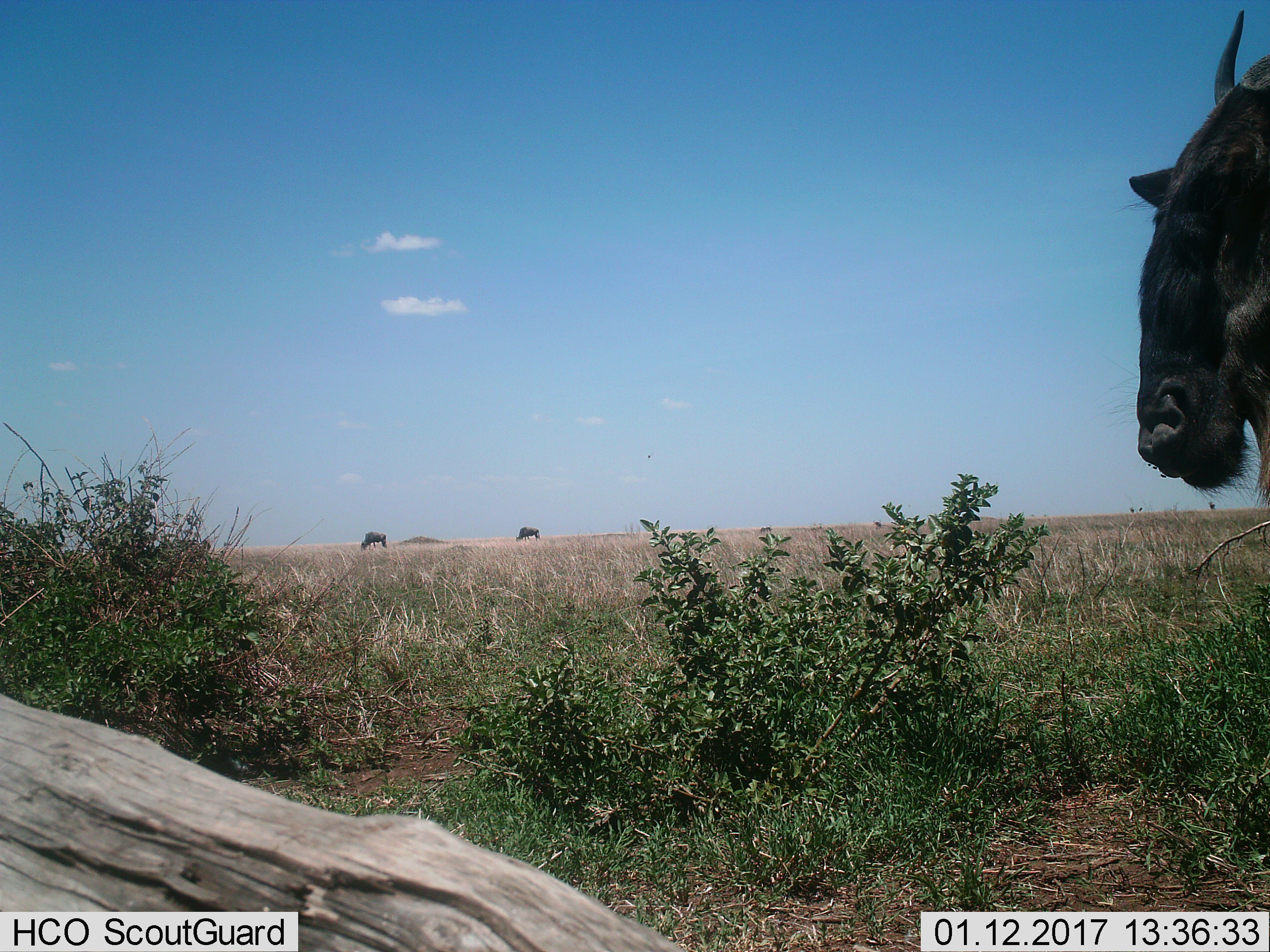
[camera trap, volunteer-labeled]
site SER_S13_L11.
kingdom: Animalia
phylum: Chordata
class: Mammalia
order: Artiodactyla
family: Bovidae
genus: Connochaetes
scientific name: Connochaetes taurinus taurinus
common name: blue wildebeest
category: wildebeestblue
Wildebeestblue (blue wildebeest) (Connochaetes taurinus taurinus), count 3. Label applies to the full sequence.